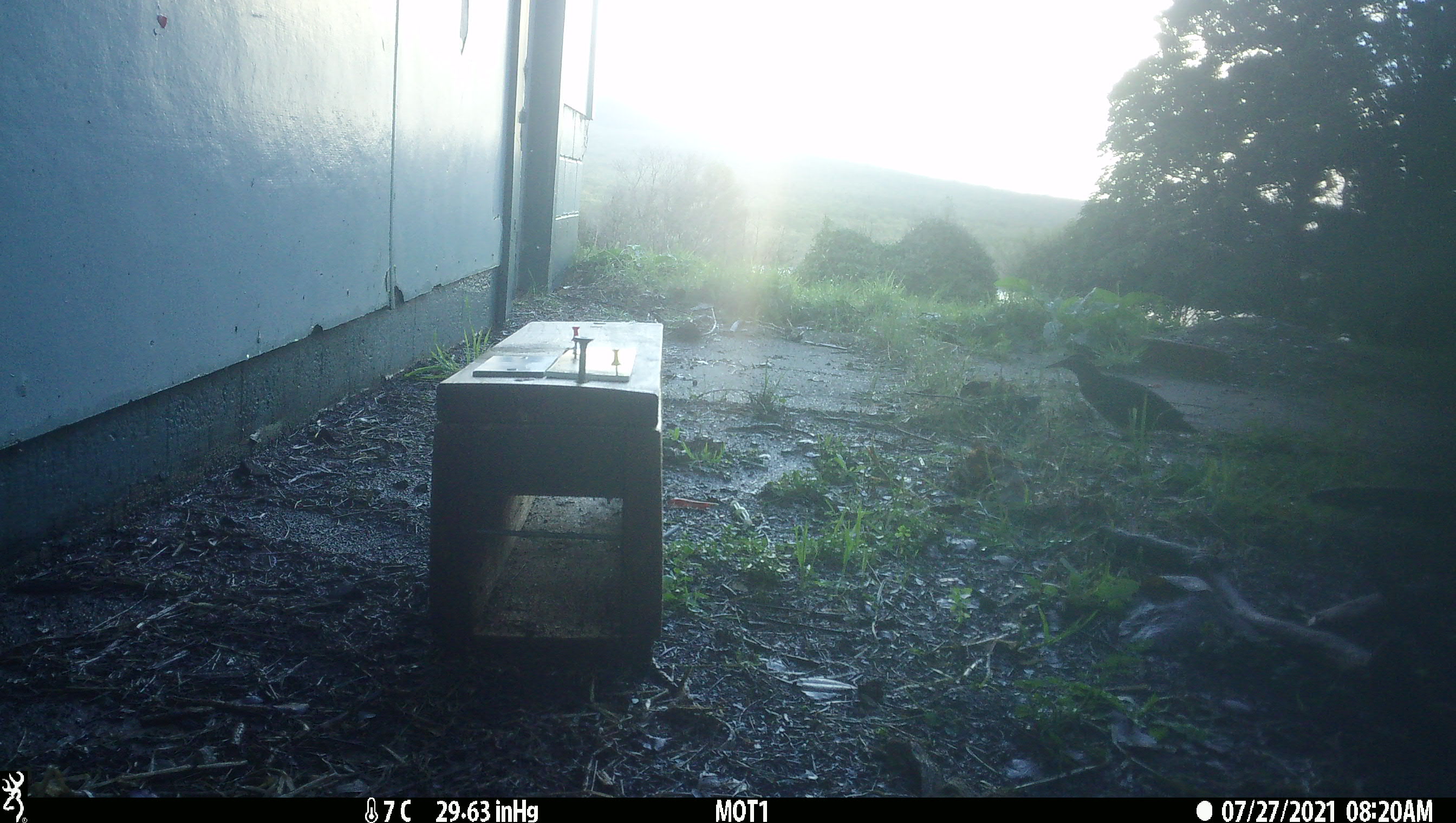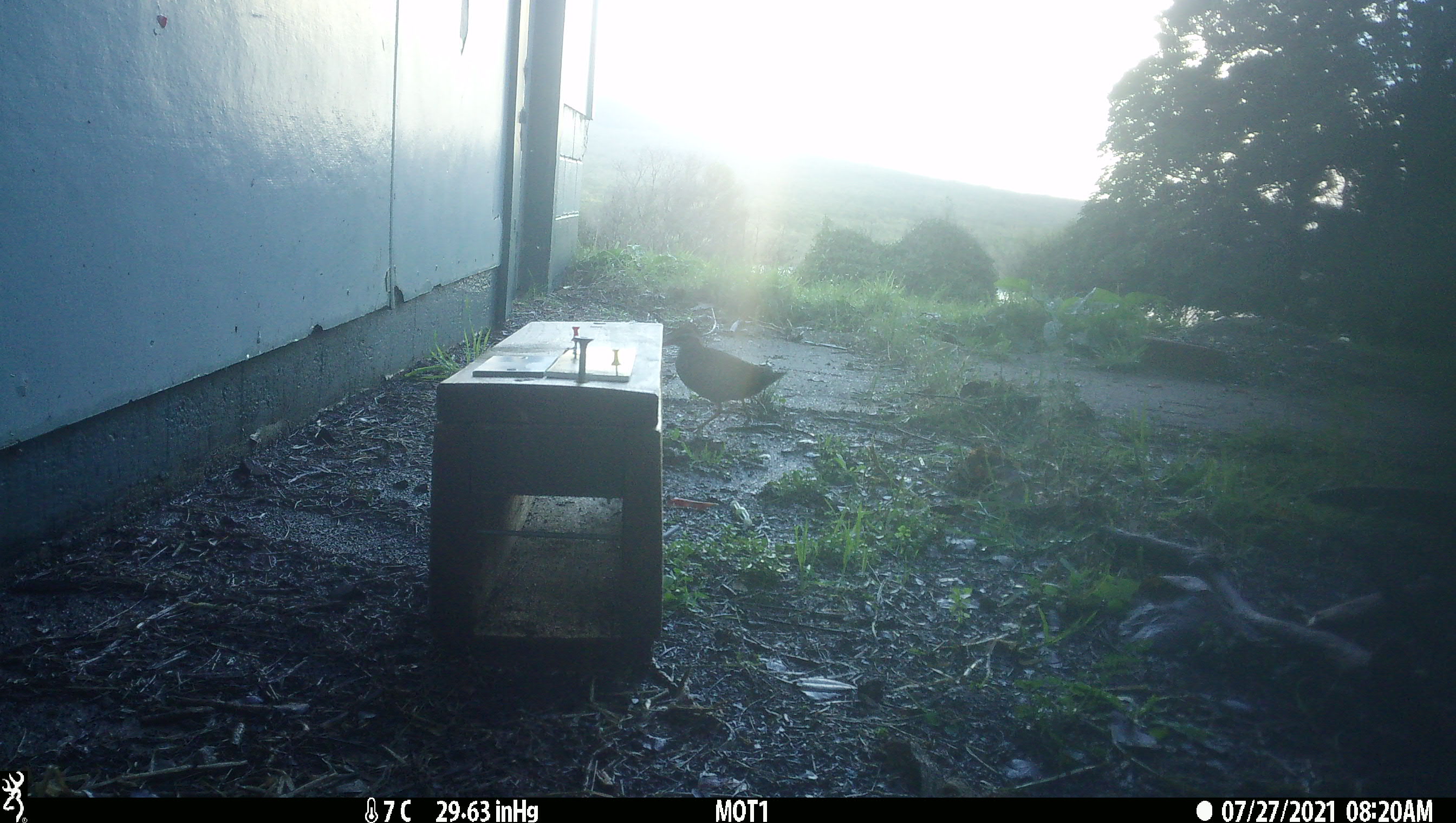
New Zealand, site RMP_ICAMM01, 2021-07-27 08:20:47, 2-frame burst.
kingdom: Animalia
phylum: Chordata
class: Aves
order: Gruiformes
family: Rallidae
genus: Gallirallus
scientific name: Gallirallus philippensis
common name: buff-banded rail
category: banded rail